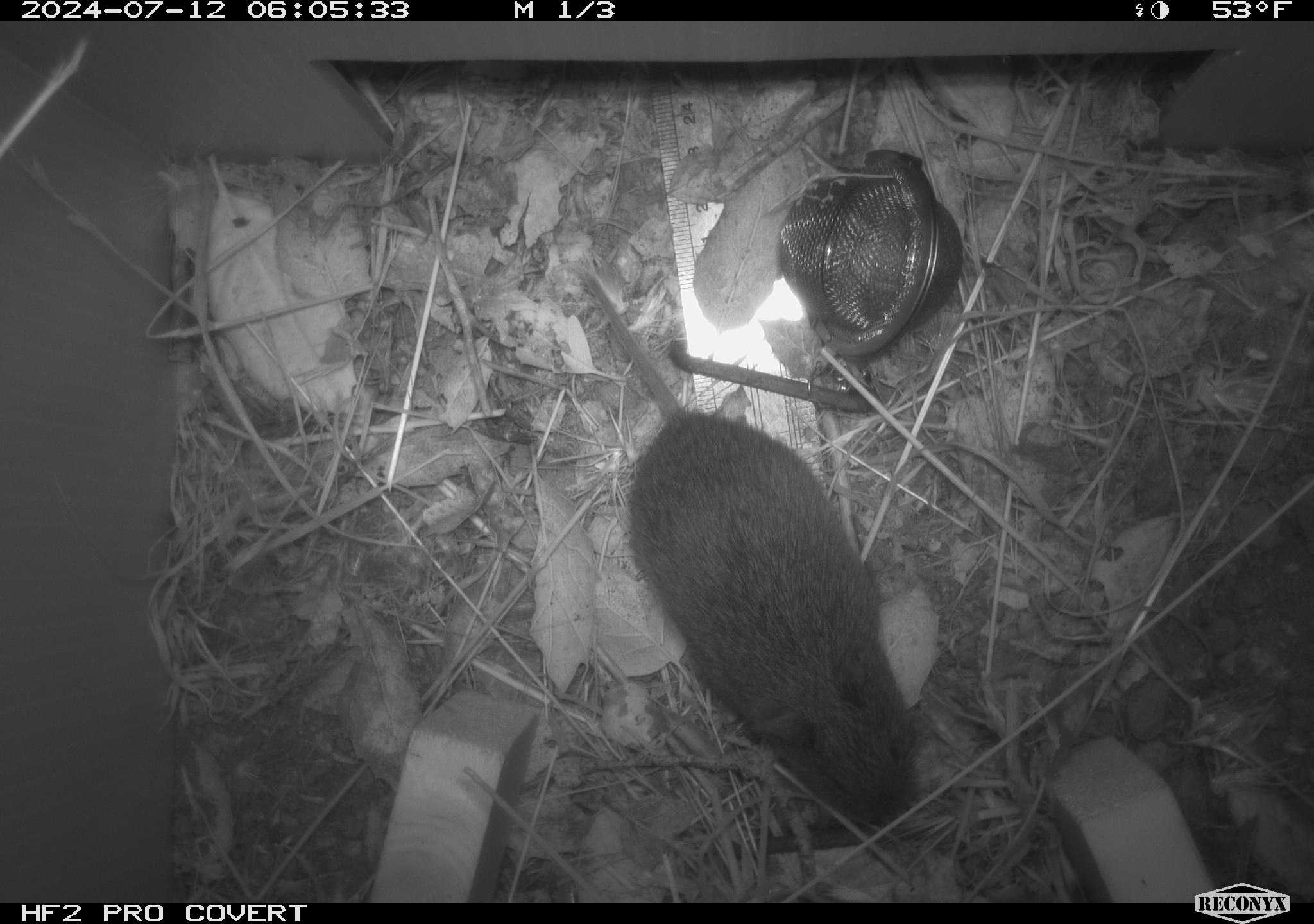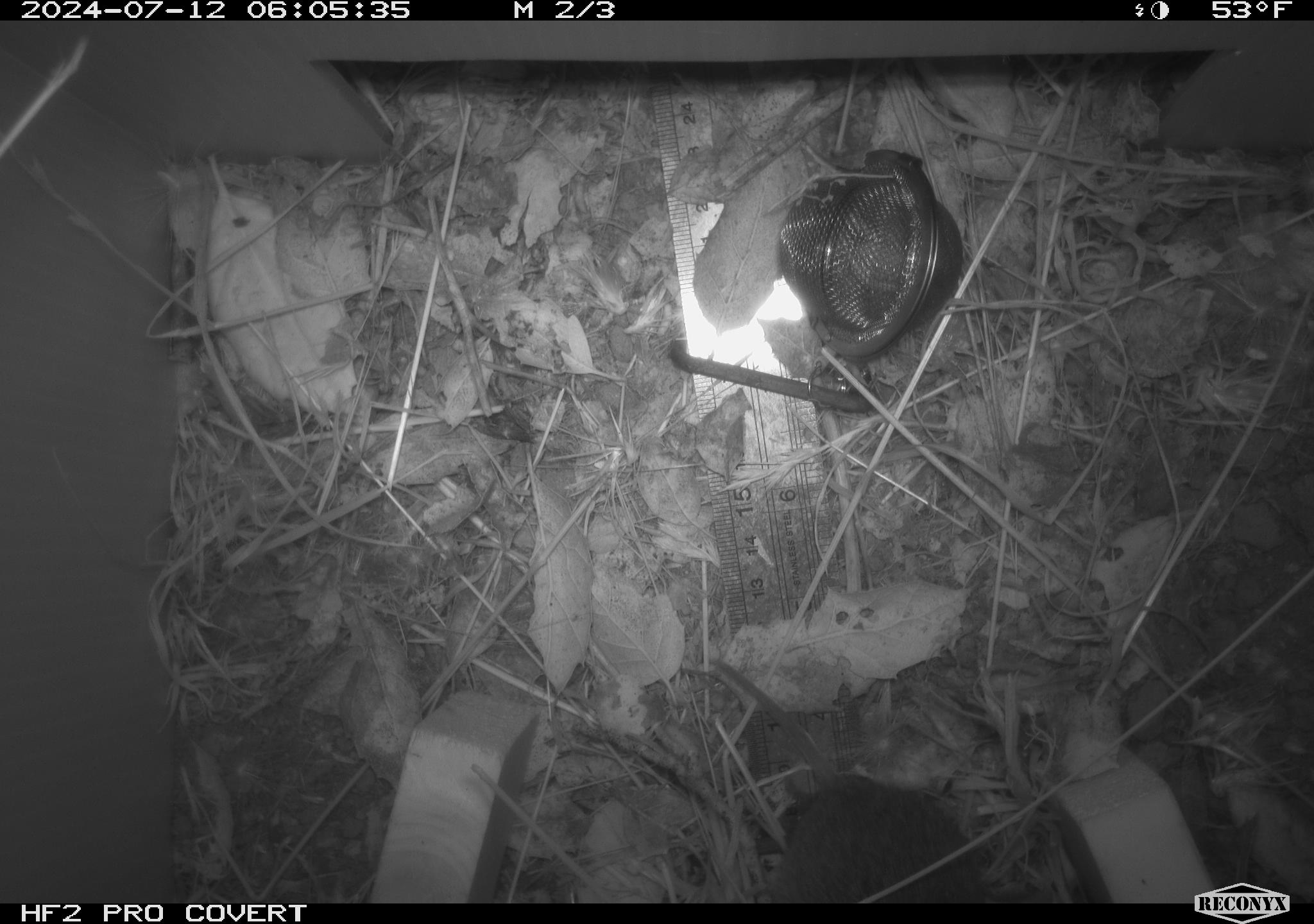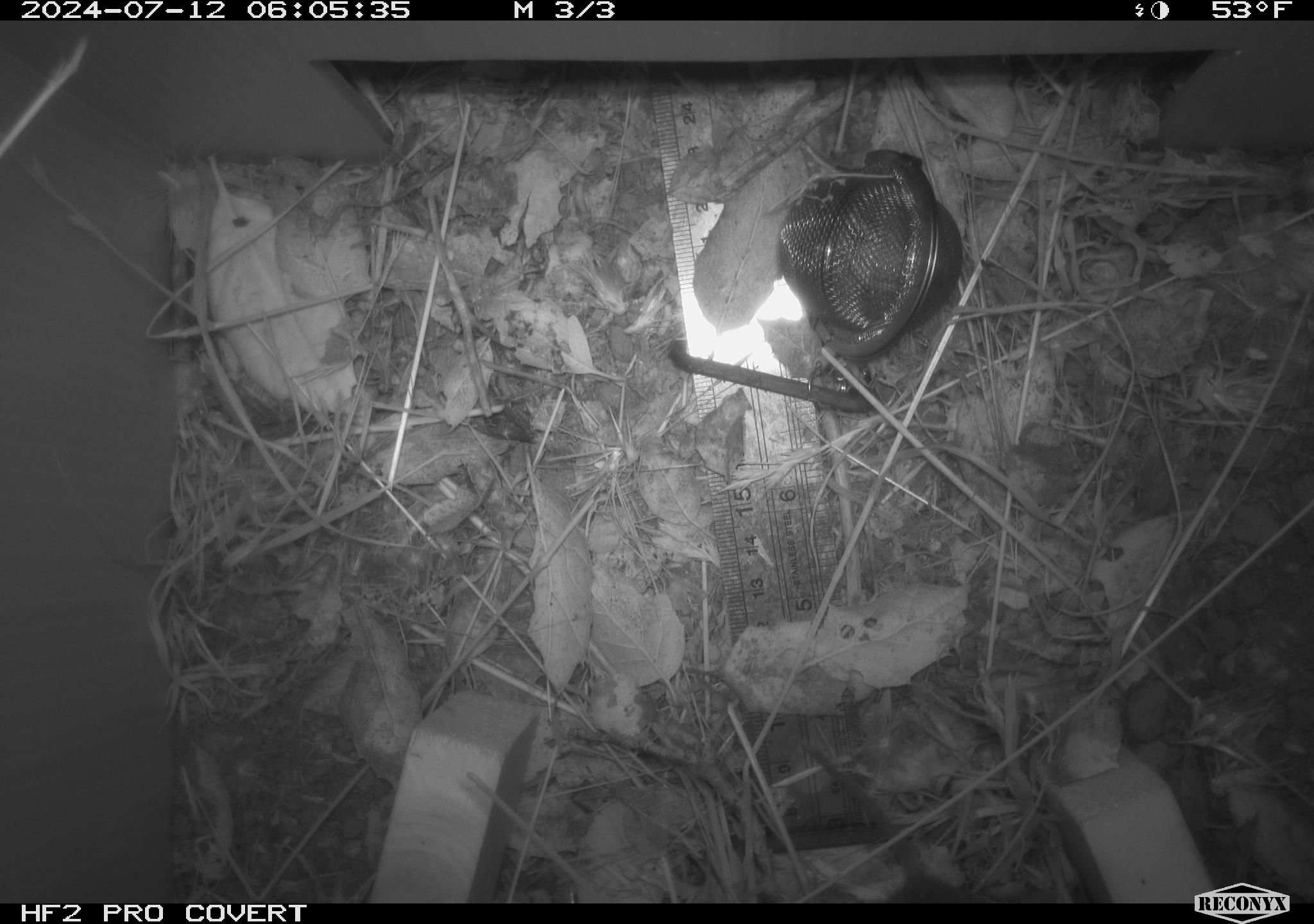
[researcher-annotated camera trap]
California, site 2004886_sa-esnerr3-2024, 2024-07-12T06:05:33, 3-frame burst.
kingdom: Animalia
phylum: Chordata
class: Mammalia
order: Rodentia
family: Cricetidae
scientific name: Cricetidae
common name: hamsters, voles, lemmings, and allies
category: cricetidae family